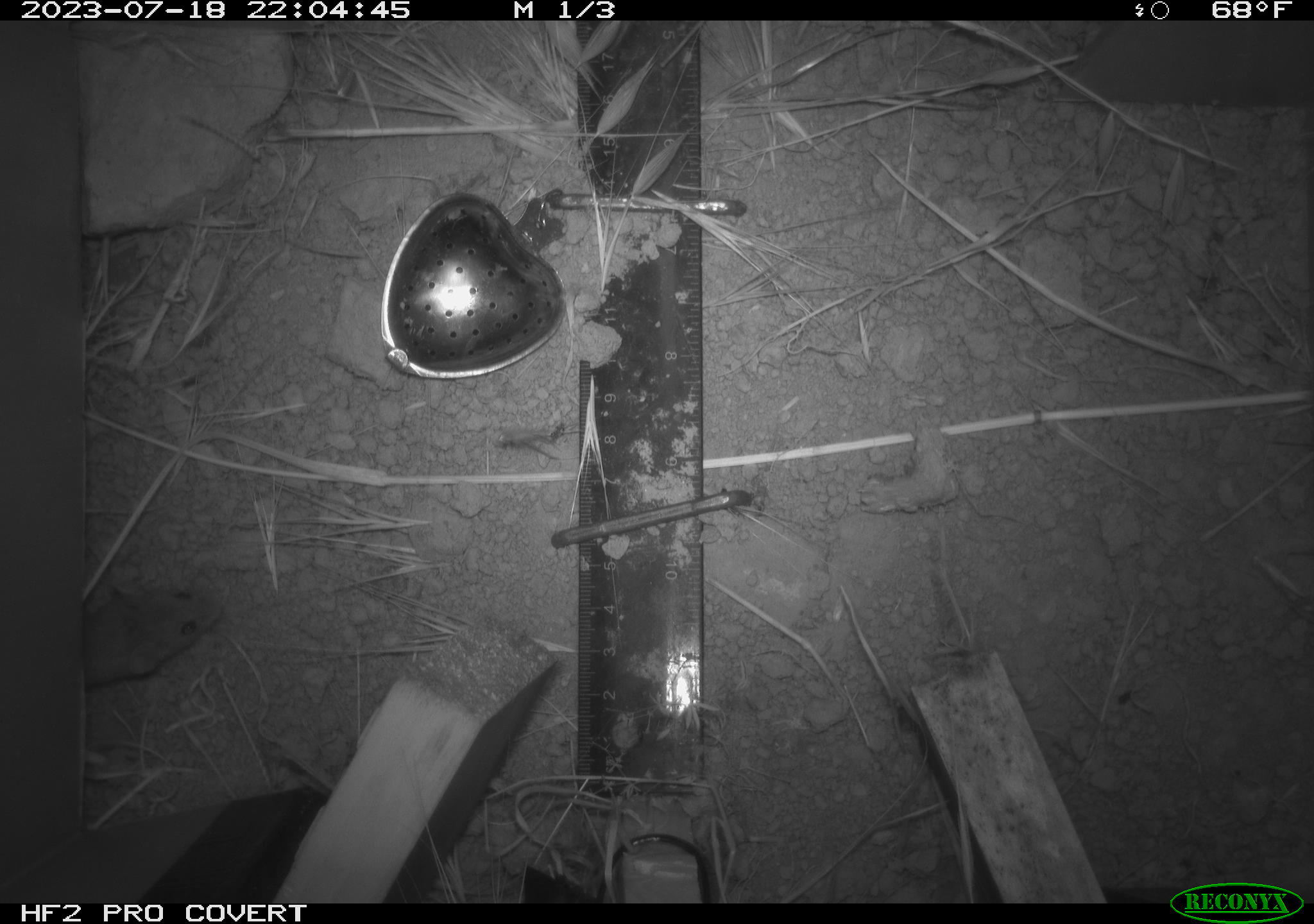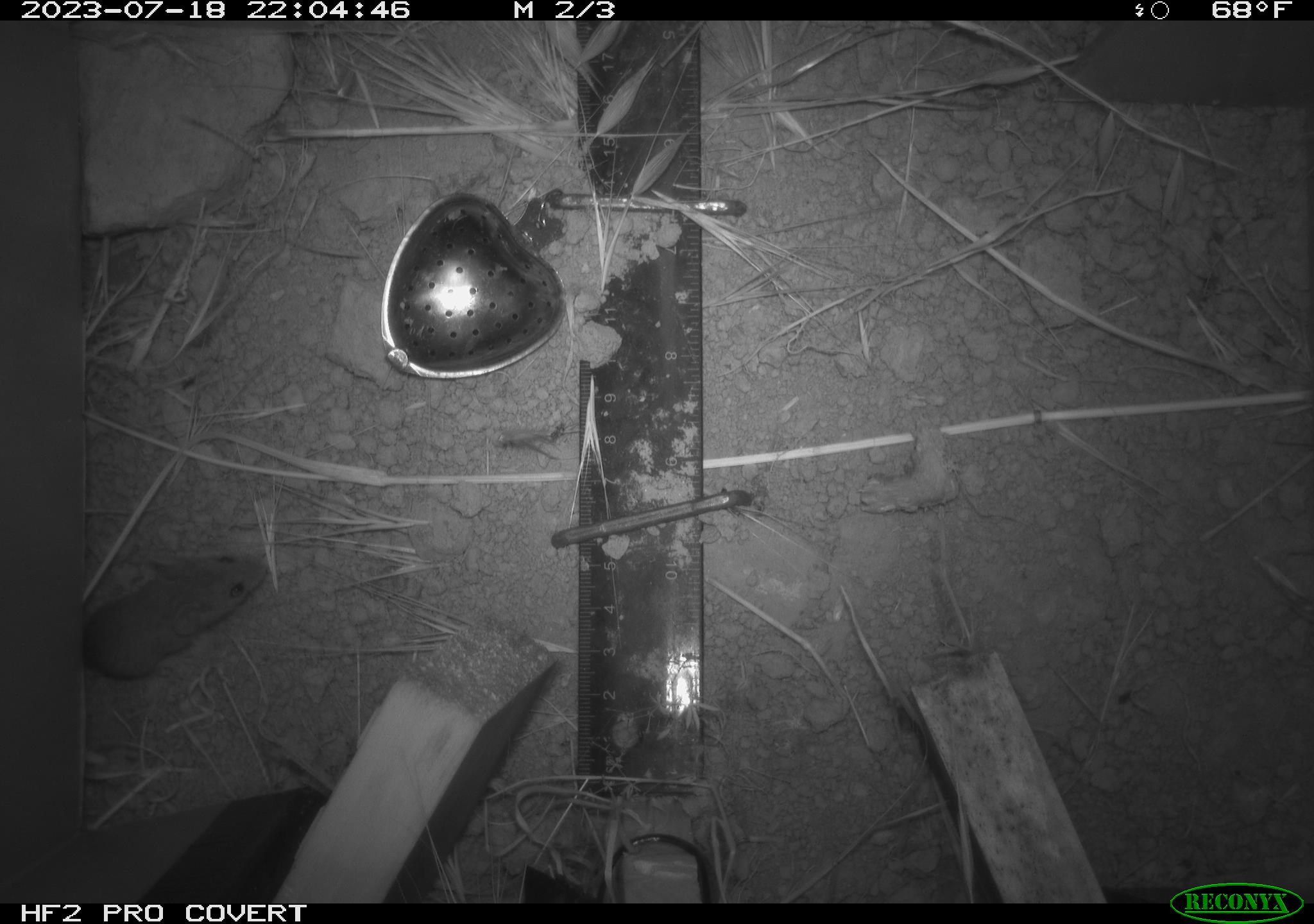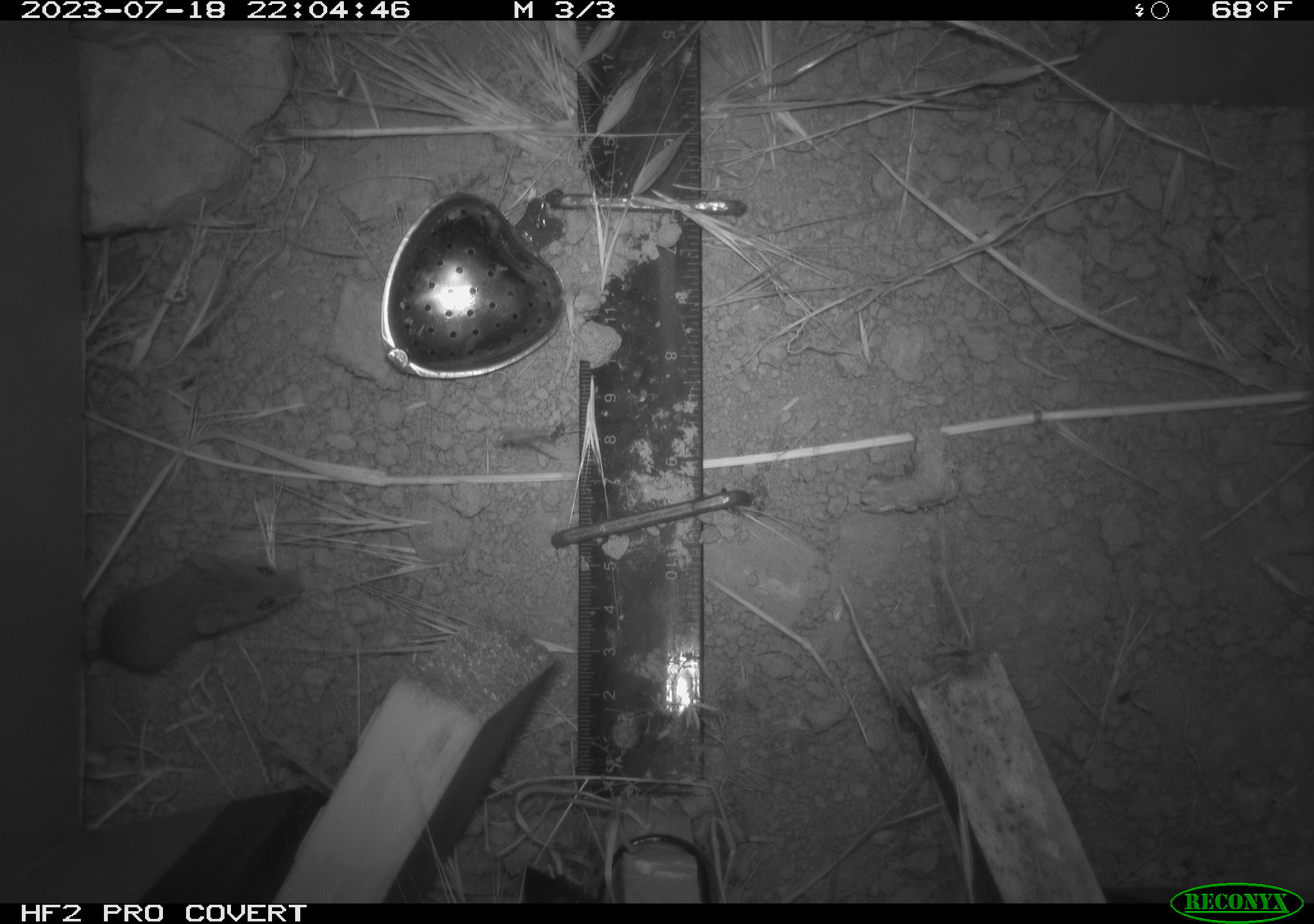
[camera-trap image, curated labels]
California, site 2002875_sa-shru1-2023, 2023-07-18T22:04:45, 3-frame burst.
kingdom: Animalia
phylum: Chordata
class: Mammalia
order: Rodentia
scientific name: Rodentia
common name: mouse species